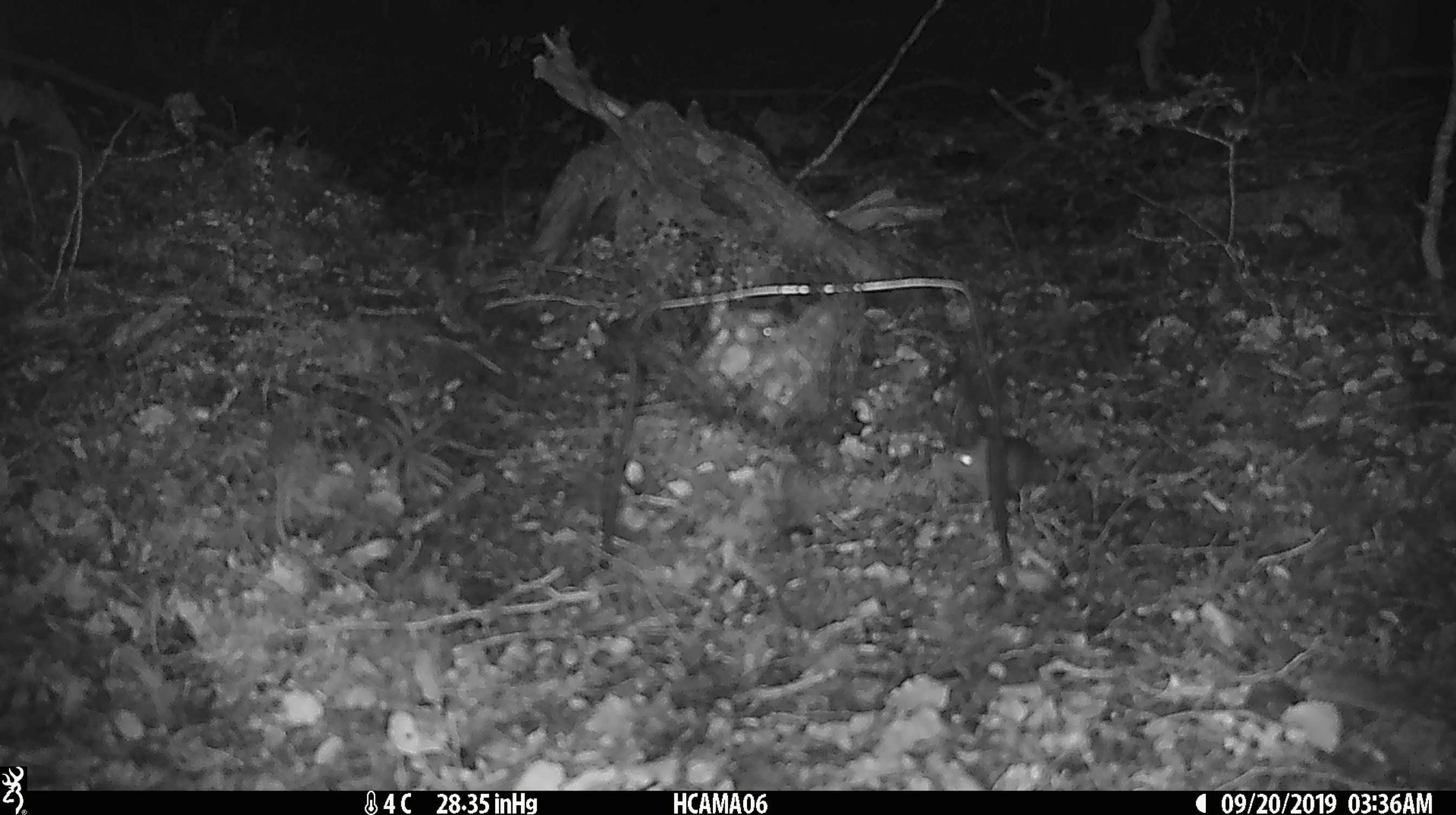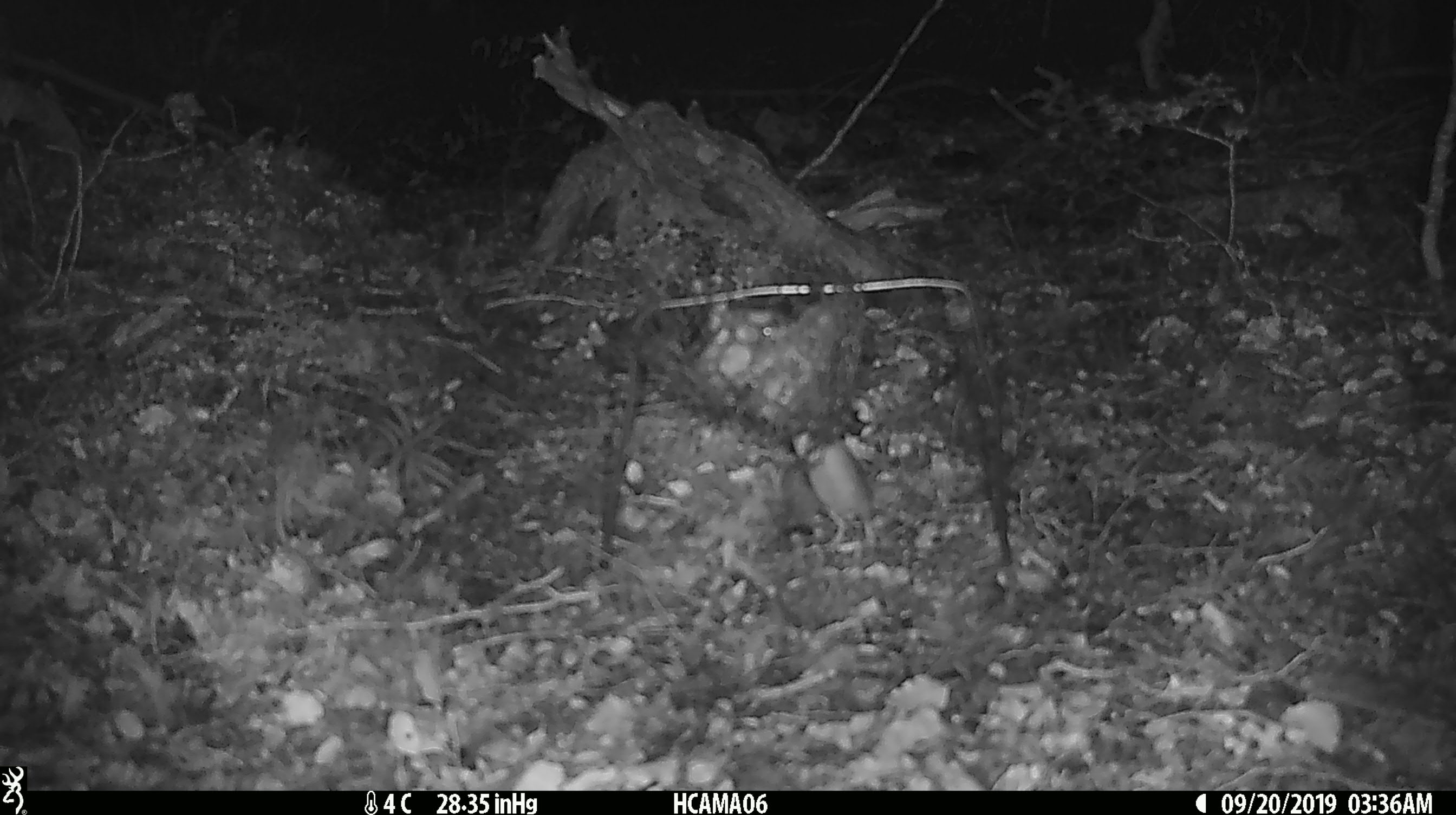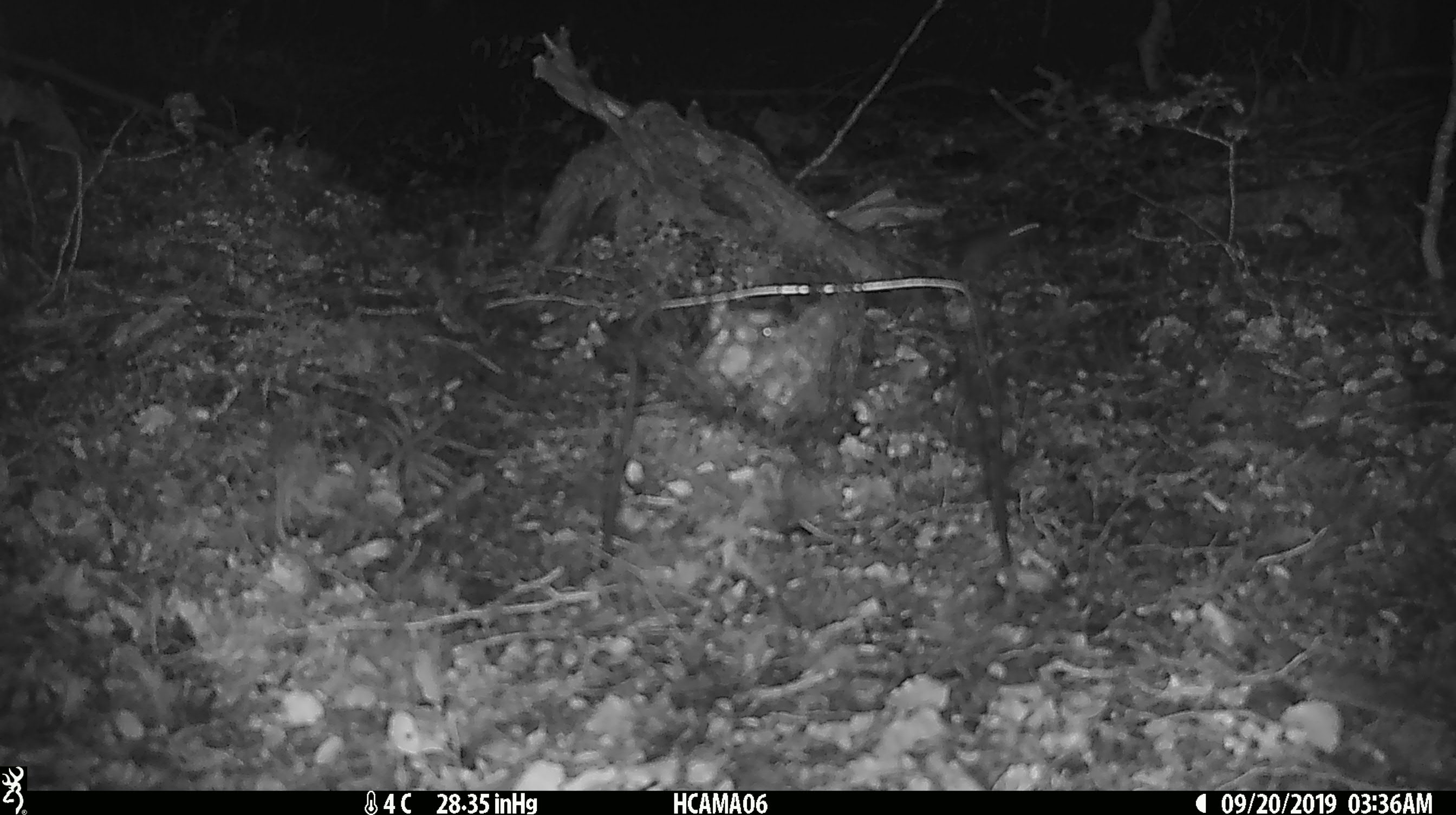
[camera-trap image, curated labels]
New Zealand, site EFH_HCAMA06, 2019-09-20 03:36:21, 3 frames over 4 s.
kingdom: Animalia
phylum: Chordata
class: Mammalia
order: Rodentia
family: Muridae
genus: Mus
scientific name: Mus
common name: mouse